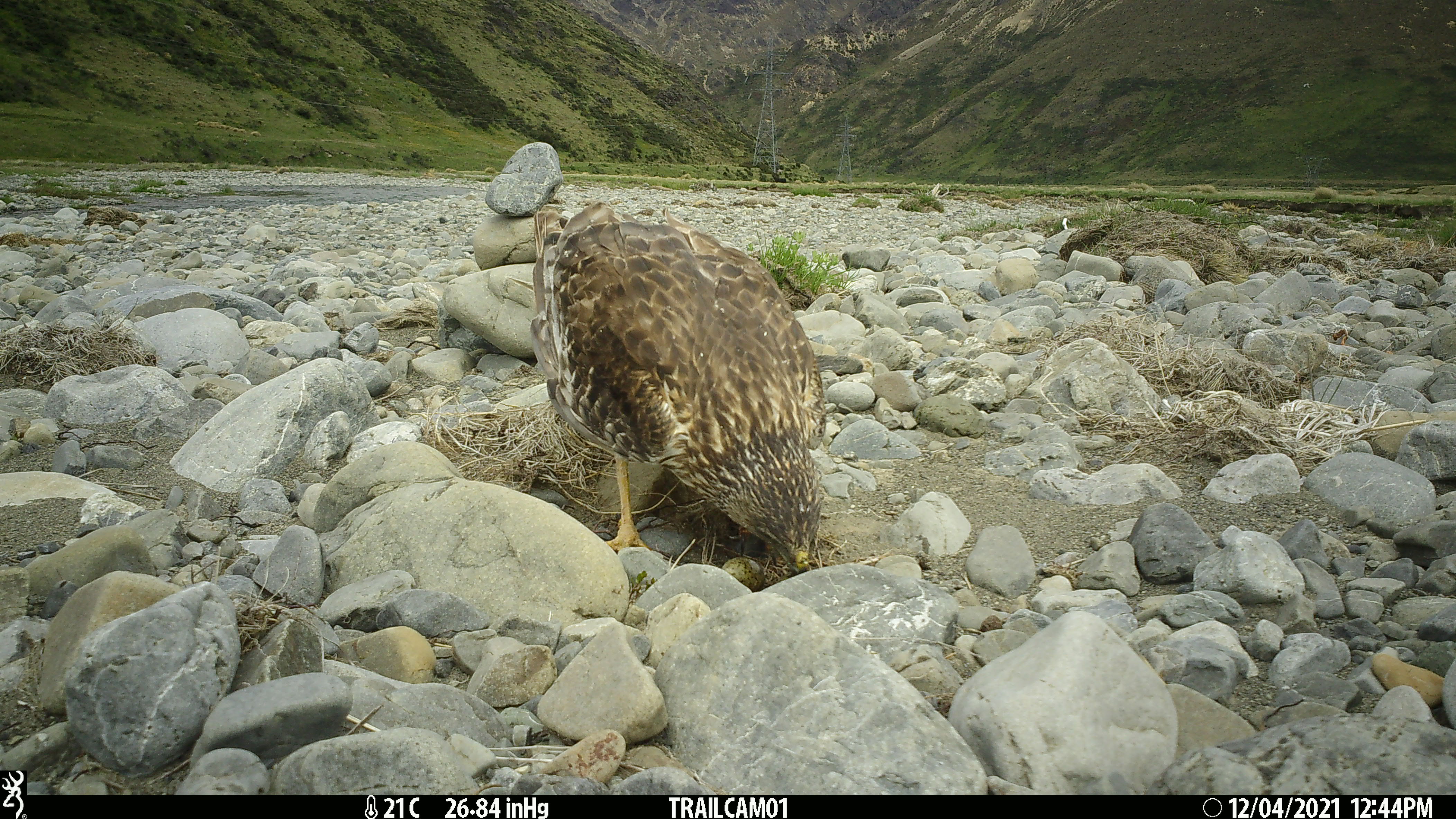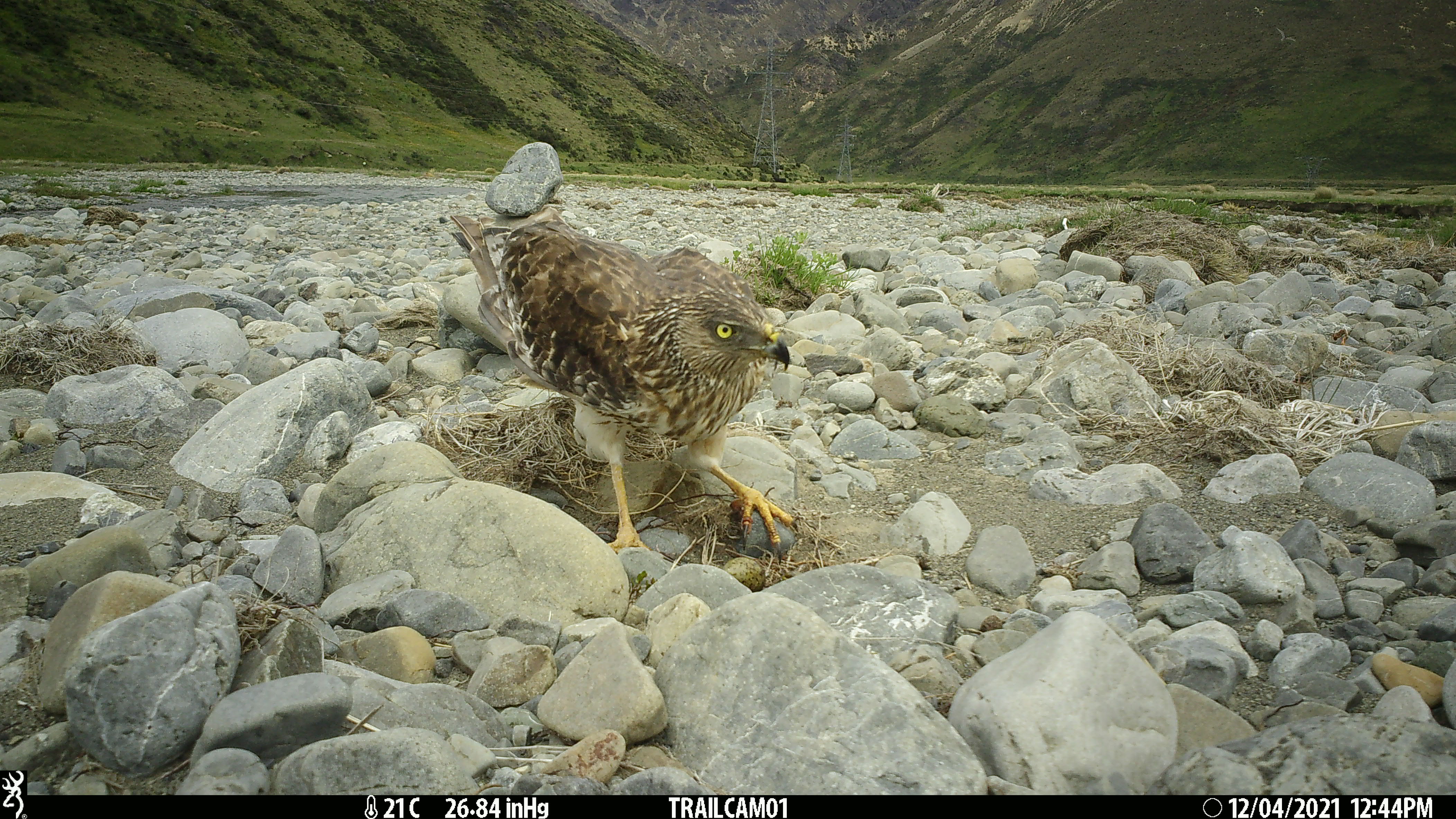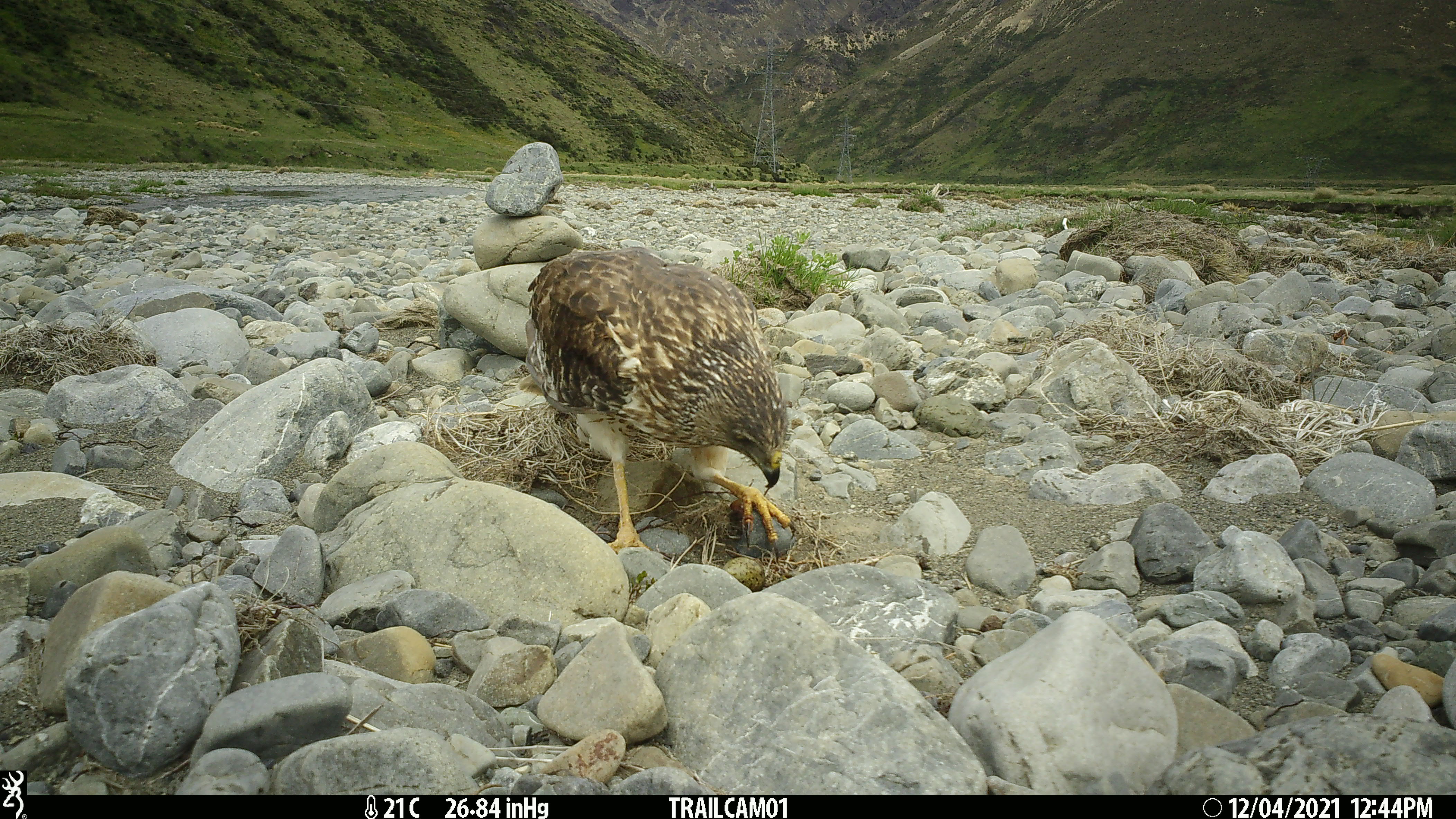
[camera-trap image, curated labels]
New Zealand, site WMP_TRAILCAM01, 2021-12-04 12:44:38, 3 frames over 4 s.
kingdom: Animalia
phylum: Chordata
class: Aves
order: Accipitriformes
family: Accipitridae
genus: Circus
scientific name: Circus approximans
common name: swamp harrier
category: harrier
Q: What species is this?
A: Harrier (swamp harrier) (Circus approximans).